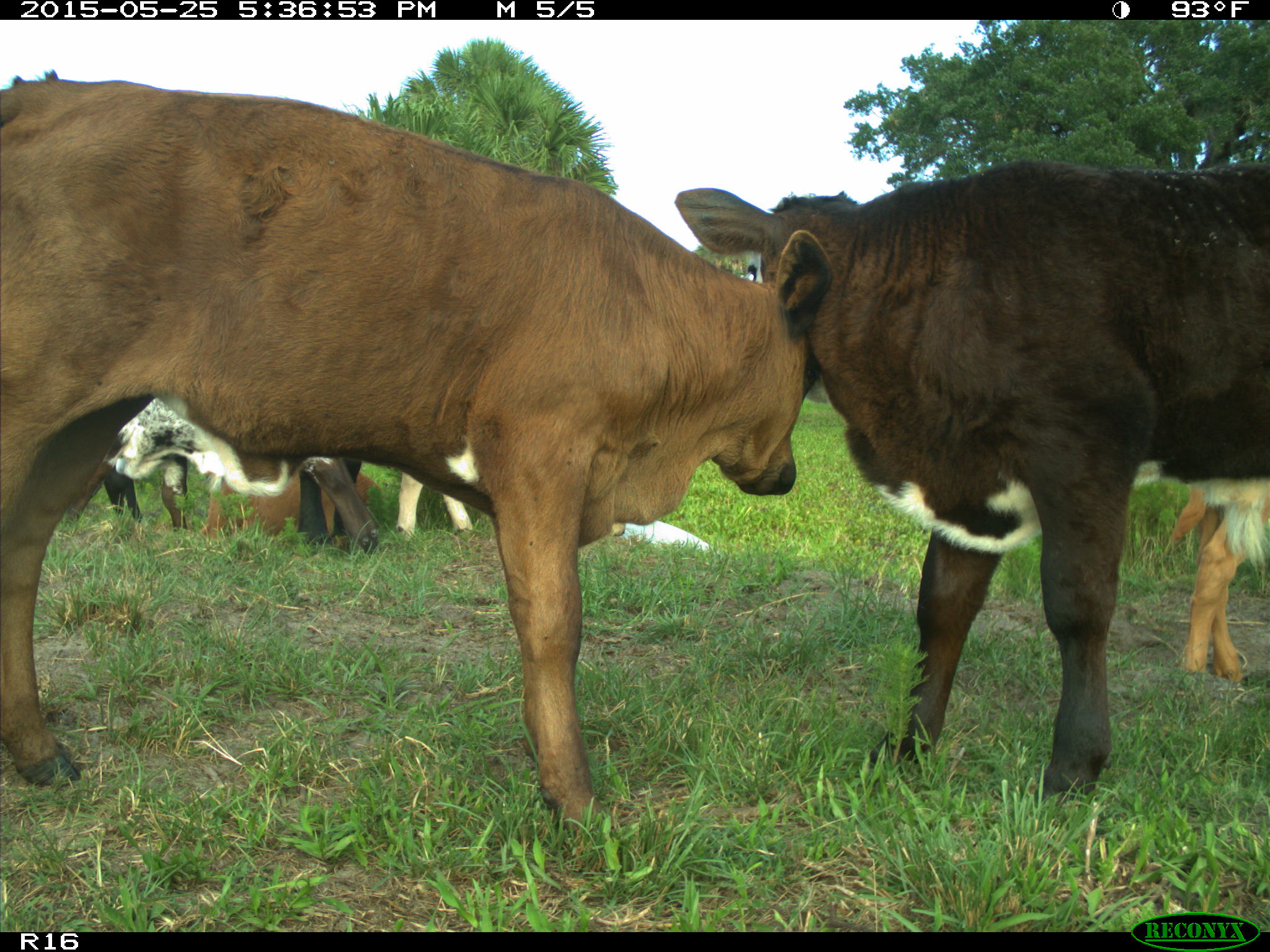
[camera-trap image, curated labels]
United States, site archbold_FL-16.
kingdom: Animalia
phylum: Chordata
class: Mammalia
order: Artiodactyla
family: Bovidae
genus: Bos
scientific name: Bos taurus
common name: domestic cow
Bos taurus (domestic cow).